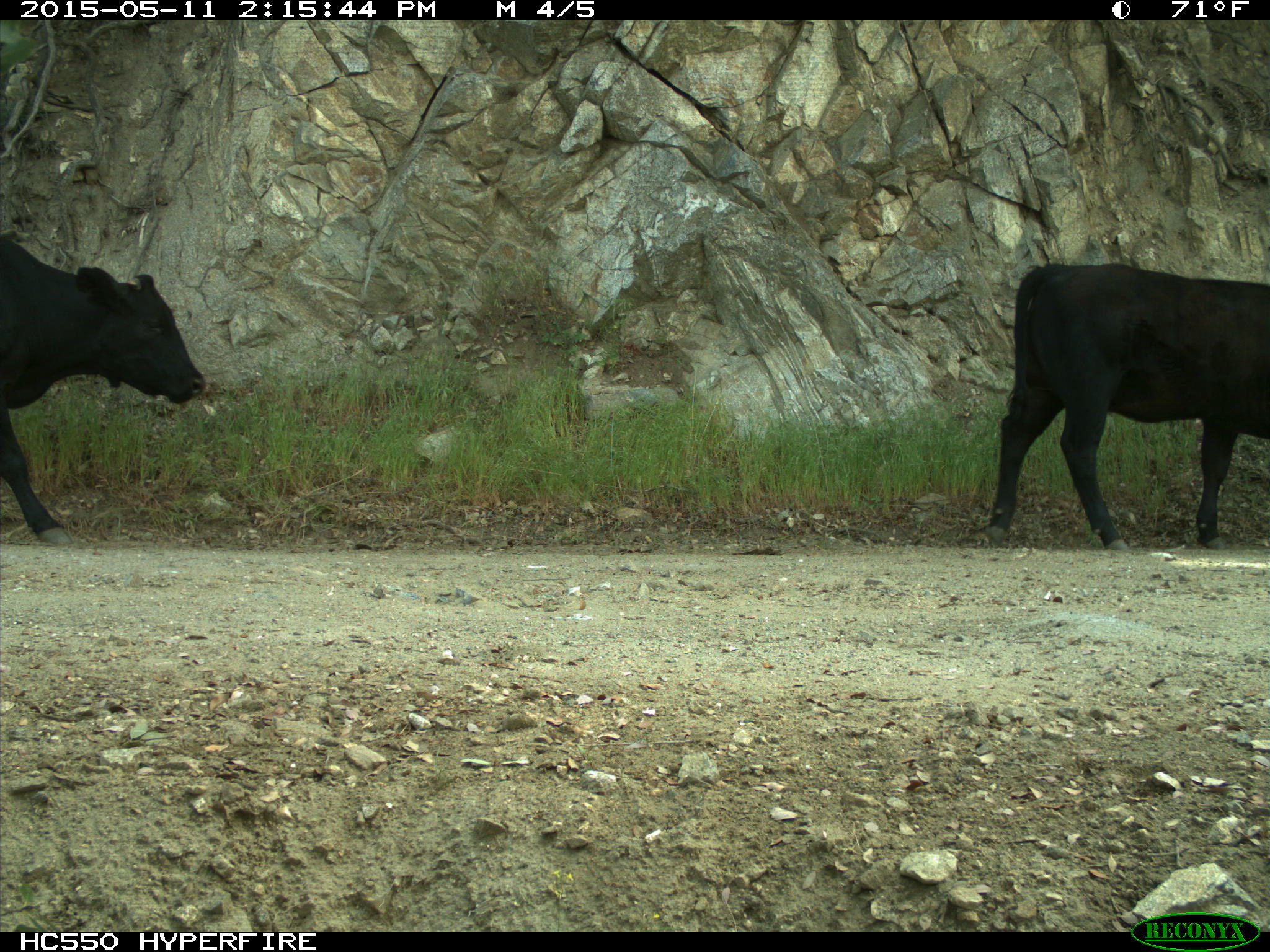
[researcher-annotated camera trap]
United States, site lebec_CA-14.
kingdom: Animalia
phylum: Chordata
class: Mammalia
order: Artiodactyla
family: Bovidae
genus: Bos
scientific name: Bos taurus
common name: domestic cow